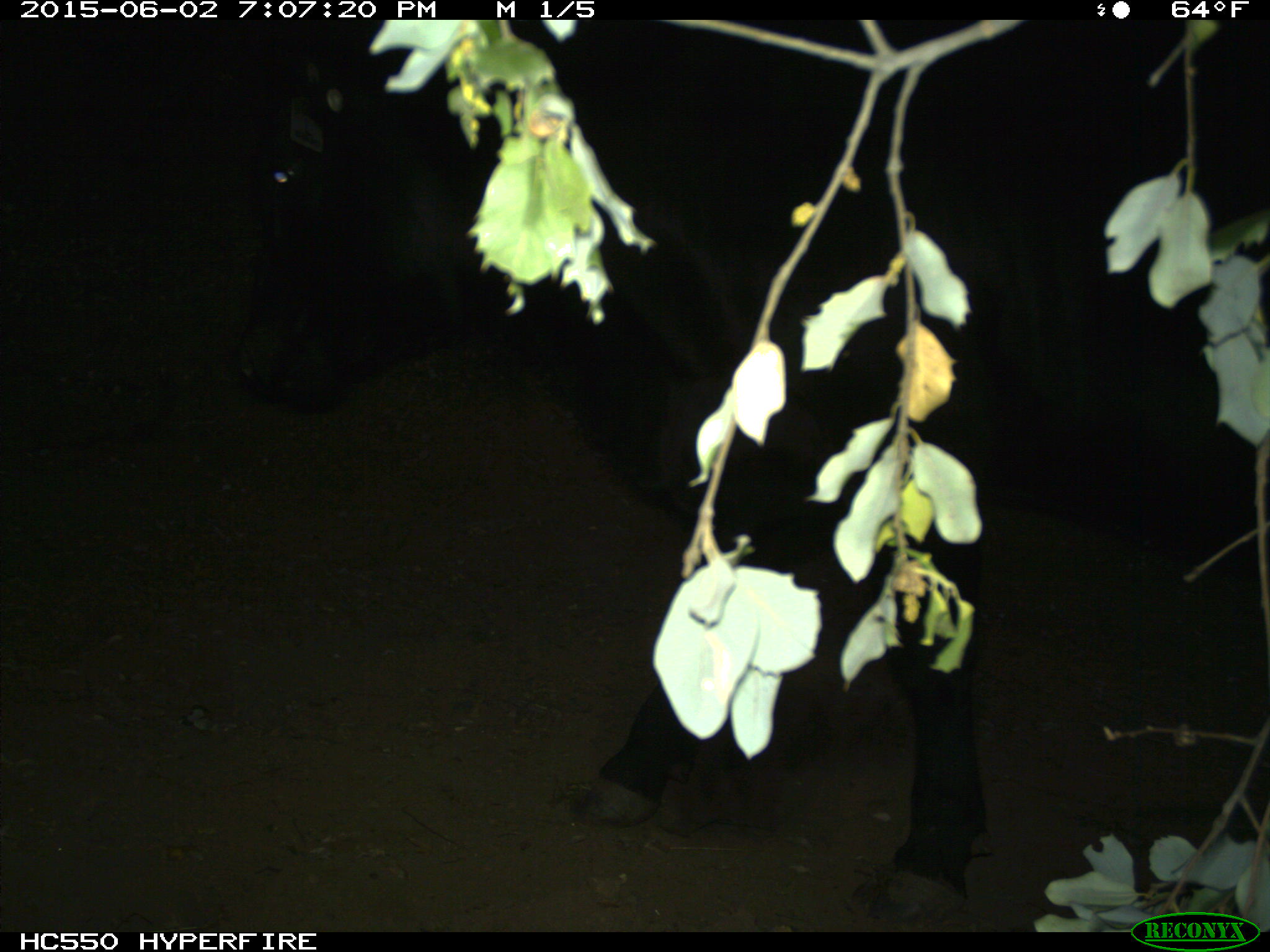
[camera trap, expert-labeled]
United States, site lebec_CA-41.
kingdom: Animalia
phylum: Chordata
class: Mammalia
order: Artiodactyla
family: Bovidae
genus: Bos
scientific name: Bos taurus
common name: domestic cow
Bos taurus (domestic cow).